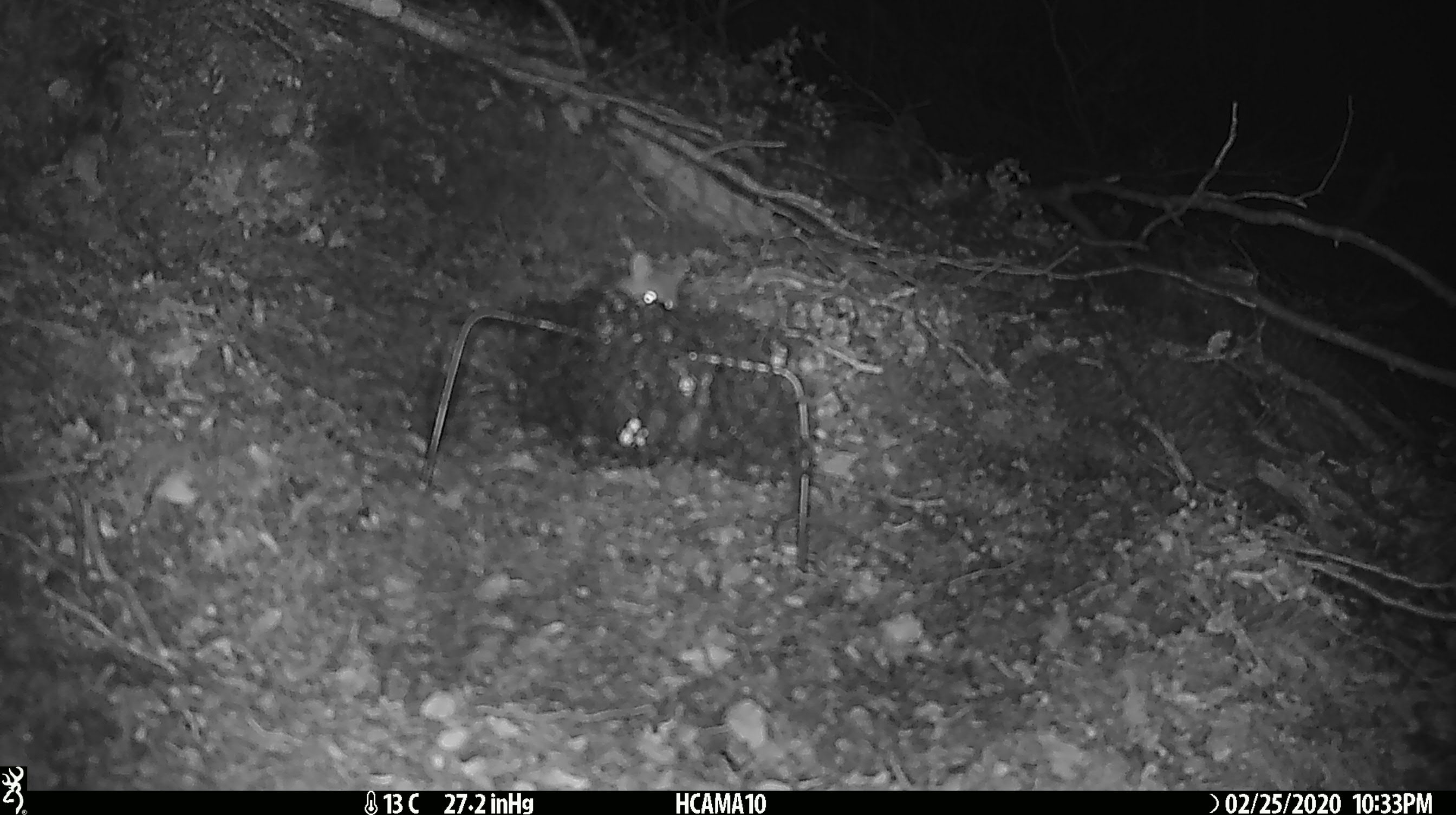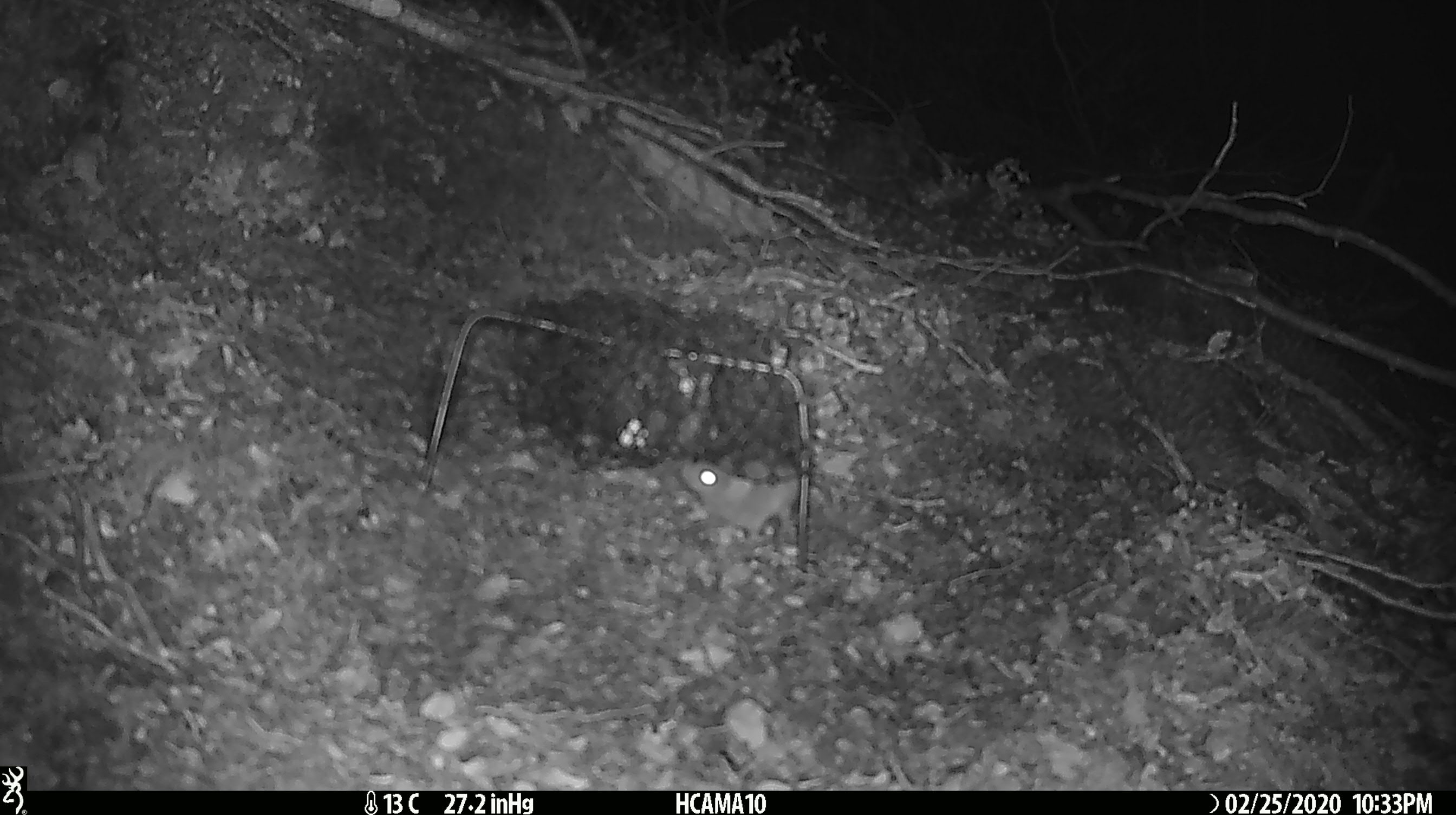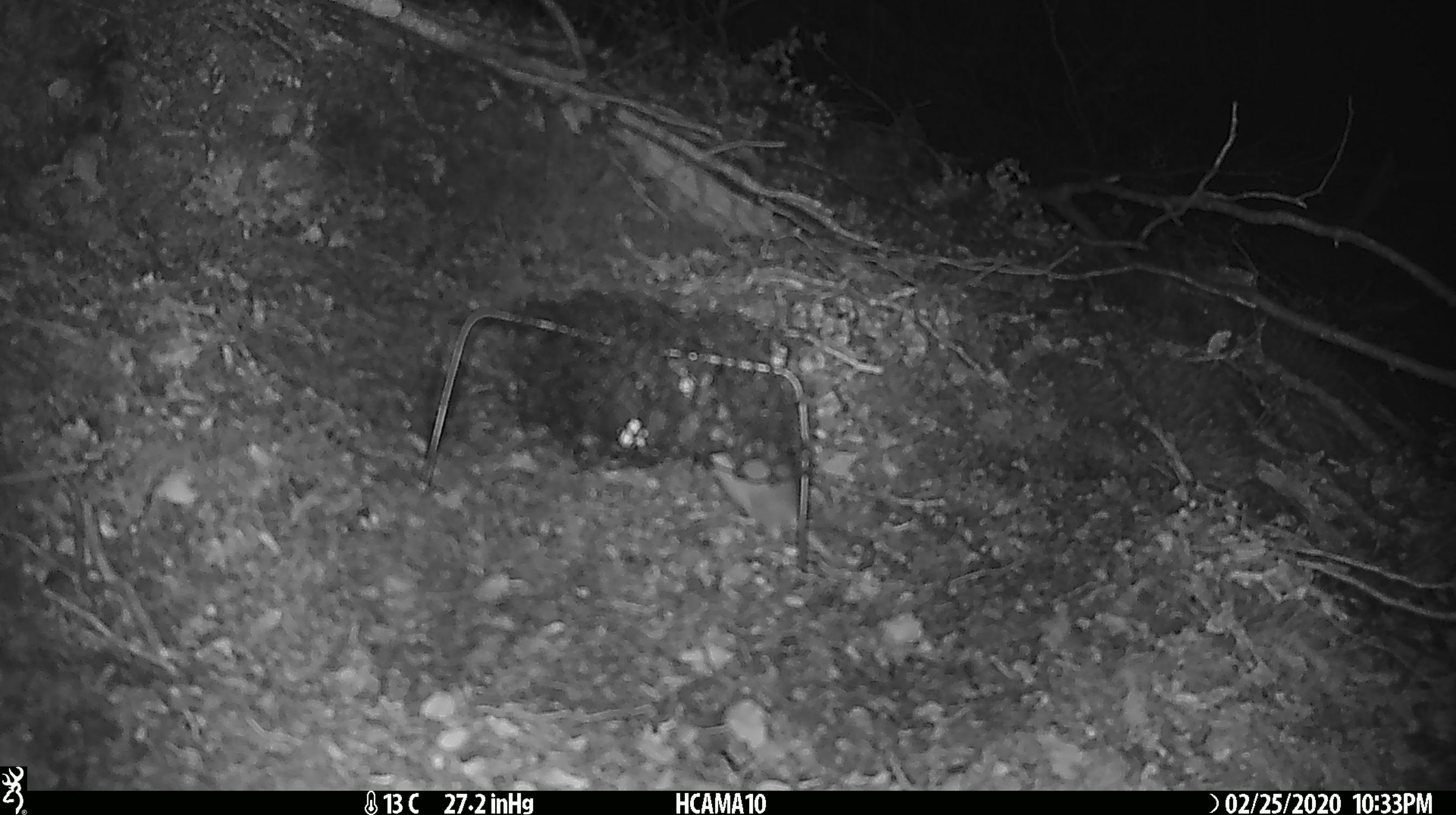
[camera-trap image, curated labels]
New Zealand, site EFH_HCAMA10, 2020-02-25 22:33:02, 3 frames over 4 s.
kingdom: Animalia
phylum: Chordata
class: Mammalia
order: Rodentia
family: Muridae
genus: Mus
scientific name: Mus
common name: mouse